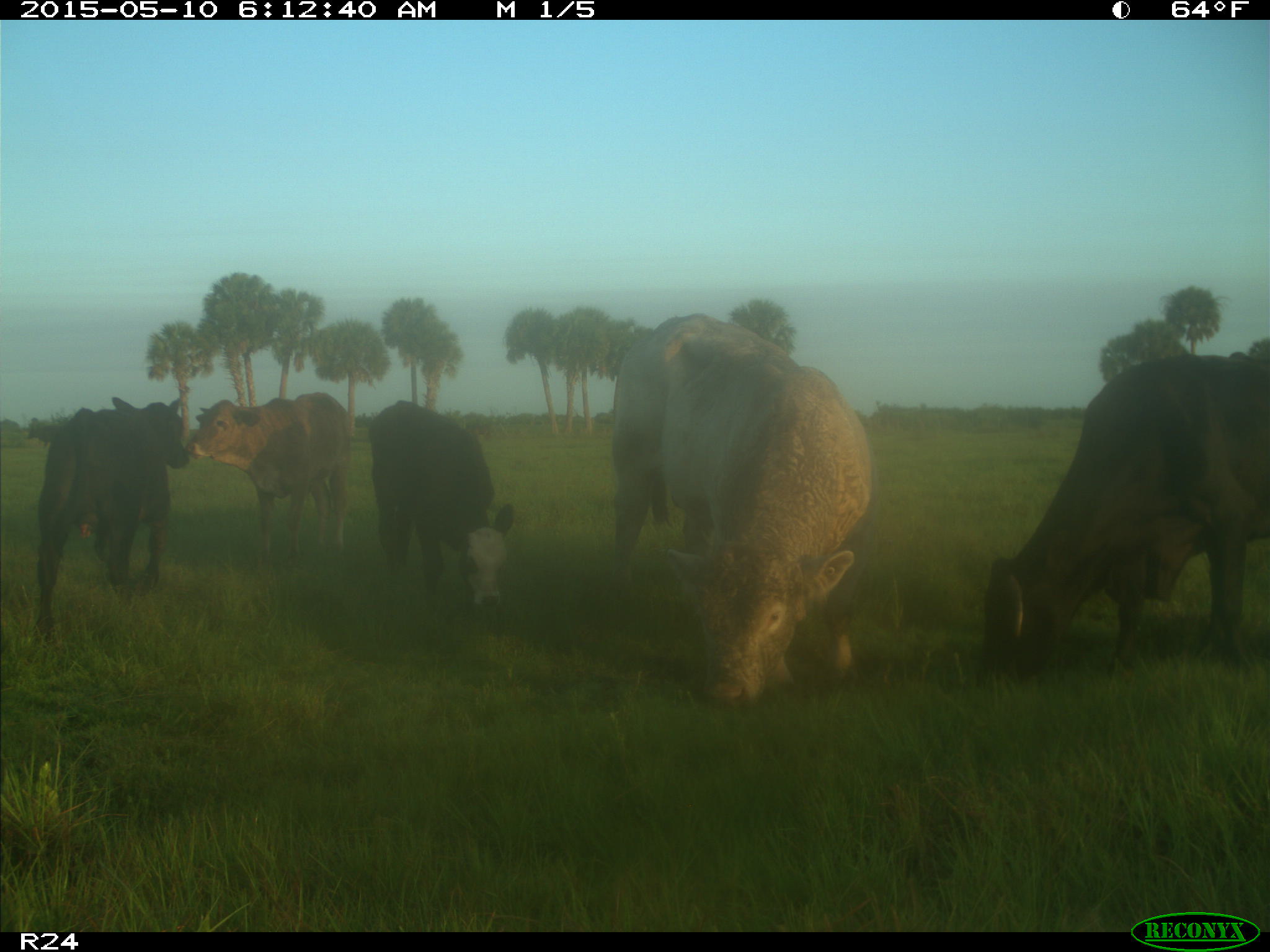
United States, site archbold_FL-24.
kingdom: Animalia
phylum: Chordata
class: Mammalia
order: Artiodactyla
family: Bovidae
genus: Bos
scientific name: Bos taurus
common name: domestic cow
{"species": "Bos taurus (domestic cow)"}